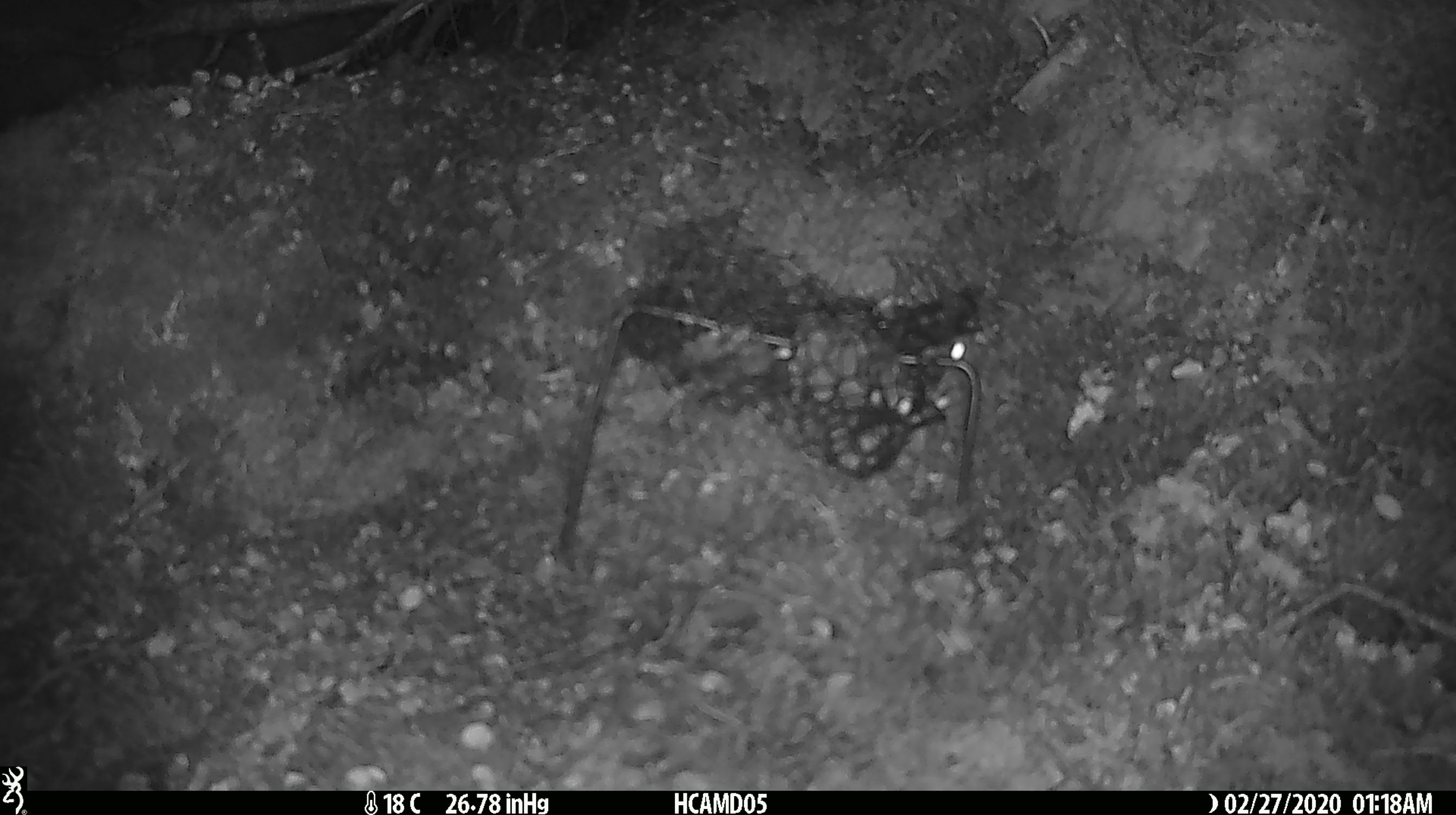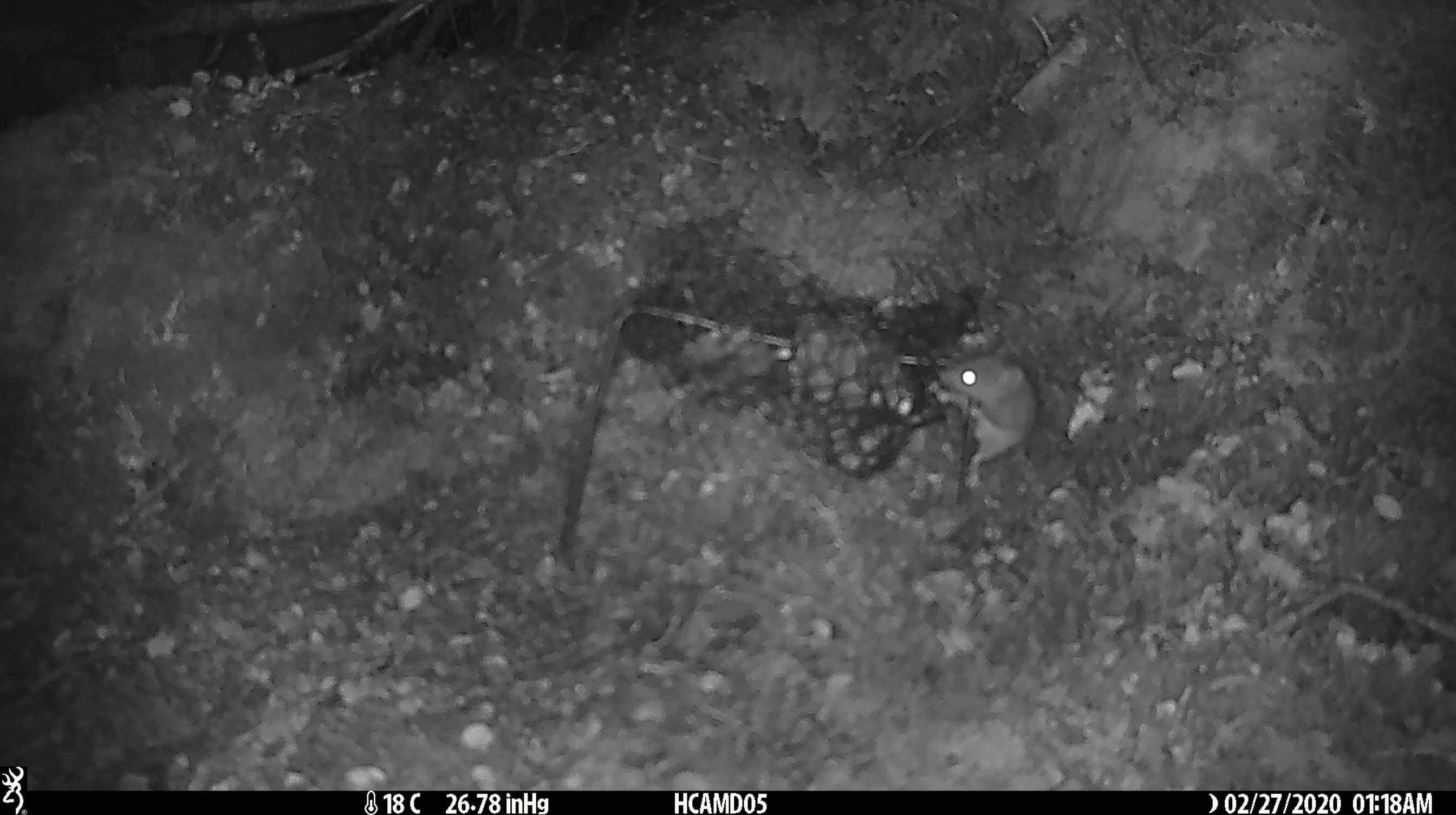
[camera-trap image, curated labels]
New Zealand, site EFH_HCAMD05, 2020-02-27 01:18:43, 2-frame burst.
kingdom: Animalia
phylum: Chordata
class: Mammalia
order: Rodentia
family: Muridae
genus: Mus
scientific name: Mus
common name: mouse